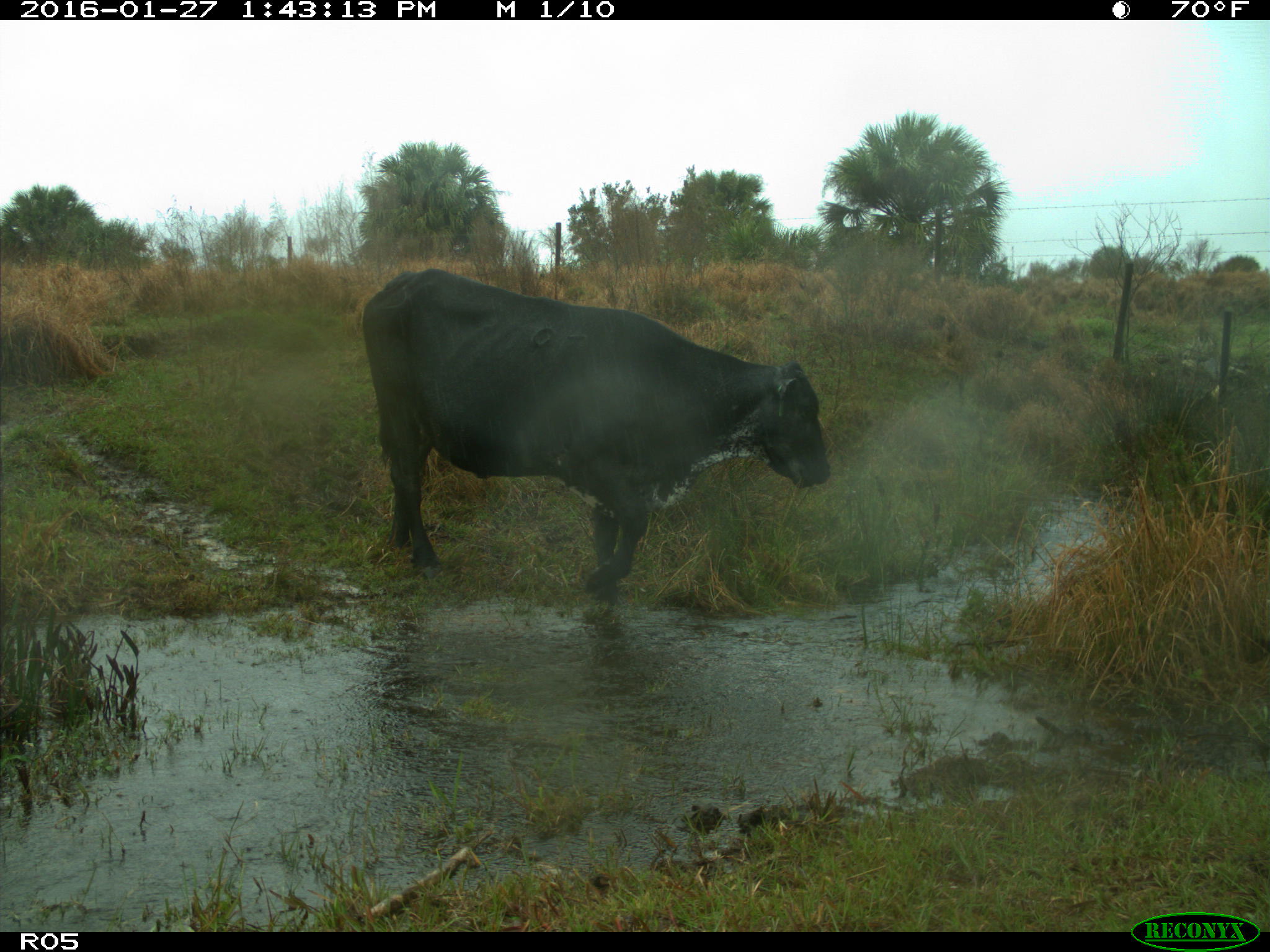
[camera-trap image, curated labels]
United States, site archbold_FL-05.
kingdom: Animalia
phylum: Chordata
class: Mammalia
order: Artiodactyla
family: Bovidae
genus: Bos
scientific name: Bos taurus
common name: domestic cow